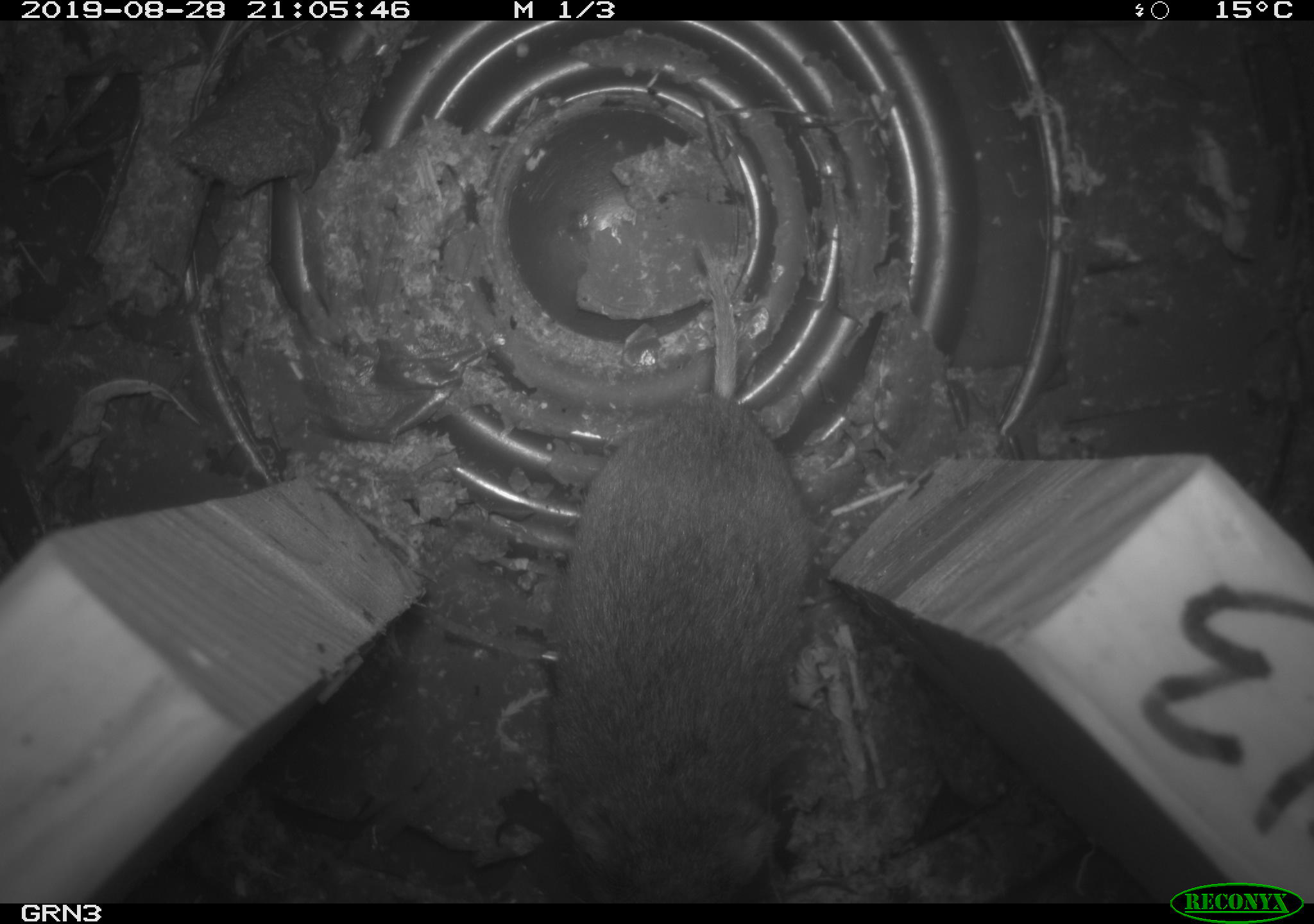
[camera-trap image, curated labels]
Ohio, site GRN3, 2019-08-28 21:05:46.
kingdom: Animalia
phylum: Chordata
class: Mammalia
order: Rodentia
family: Cricetidae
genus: Microtus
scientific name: Microtus pennsylvanicus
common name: meadow vole